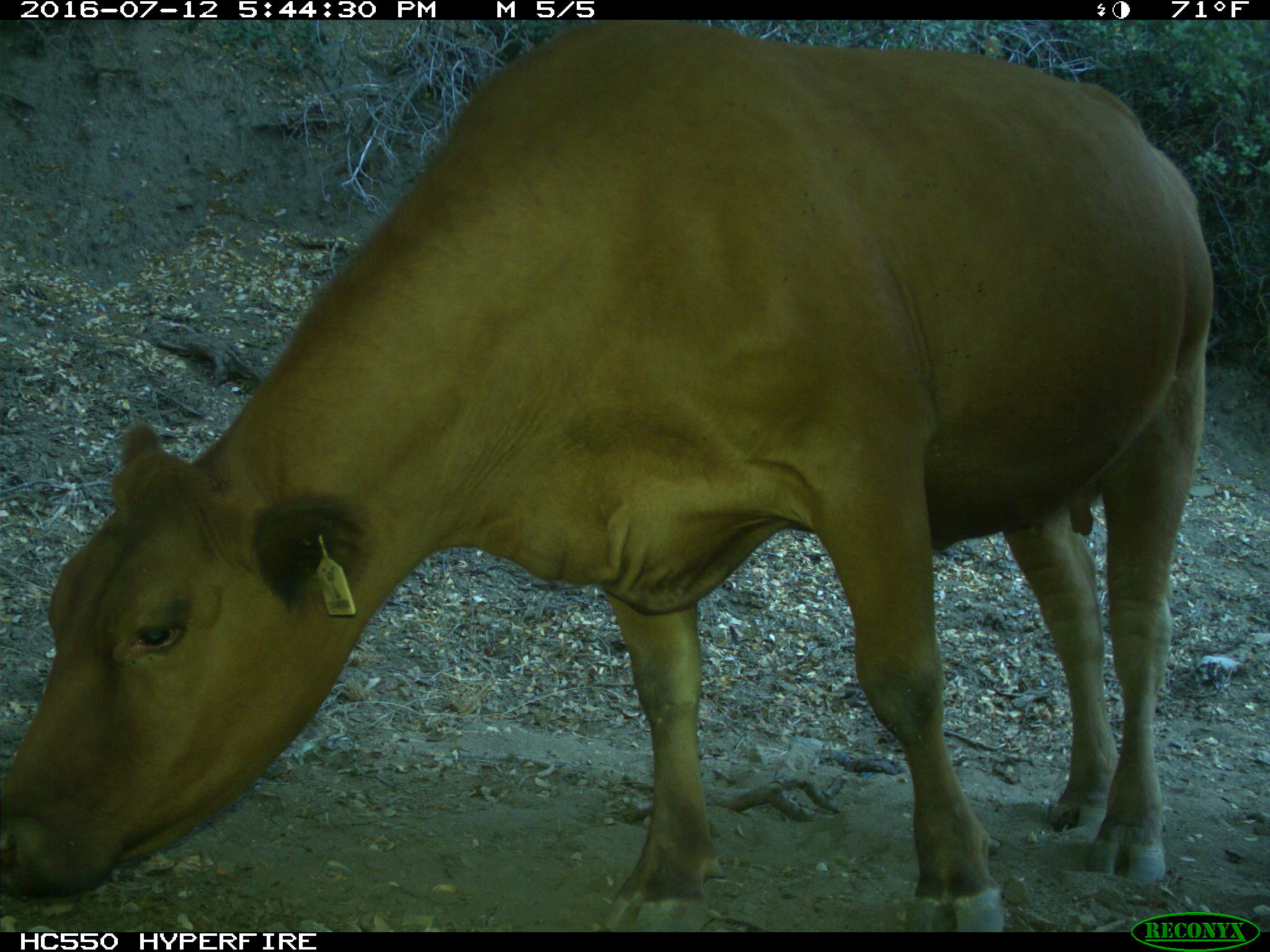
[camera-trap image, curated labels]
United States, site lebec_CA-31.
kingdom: Animalia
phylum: Chordata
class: Mammalia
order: Artiodactyla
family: Bovidae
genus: Bos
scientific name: Bos taurus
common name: domestic cow